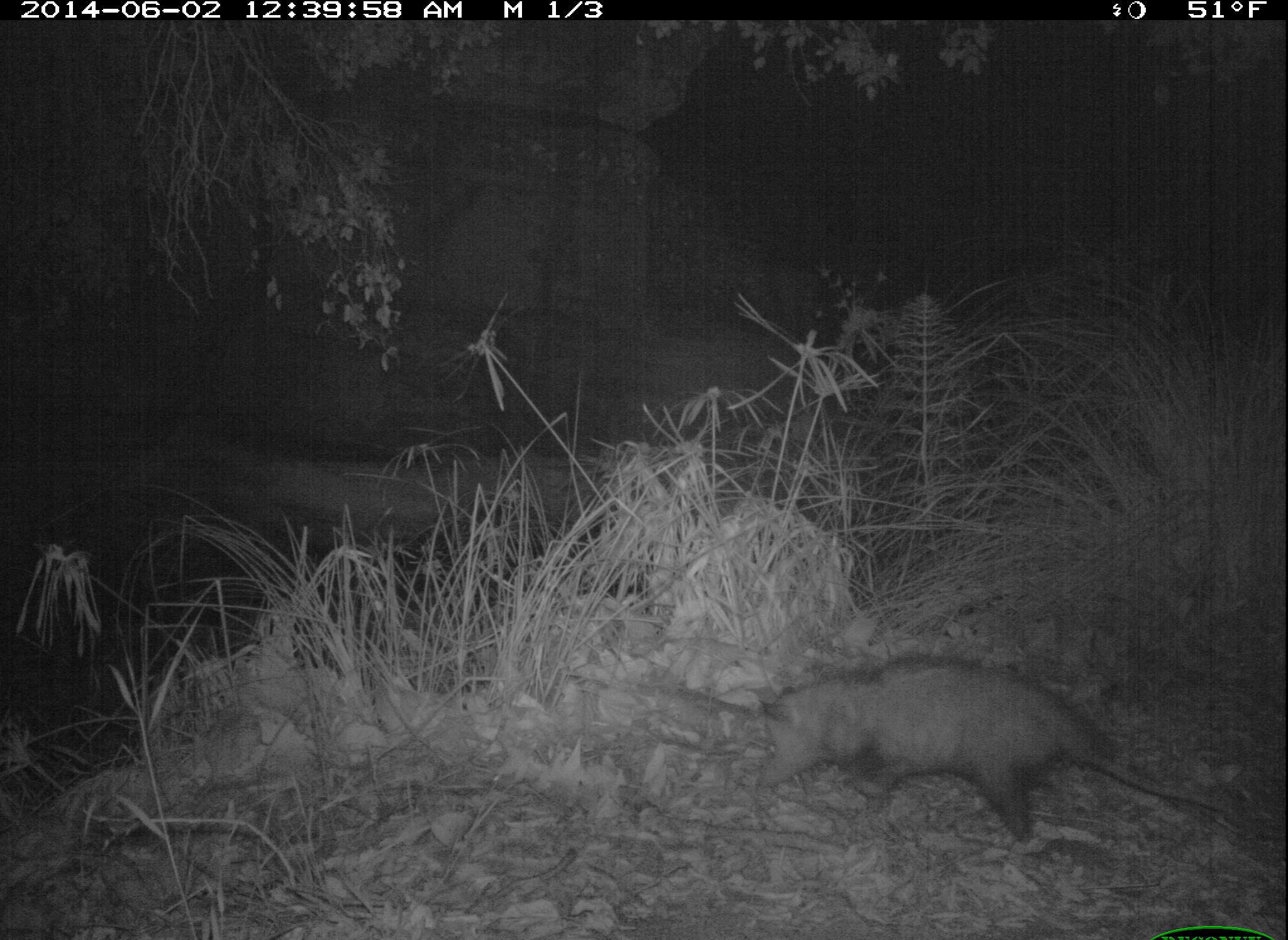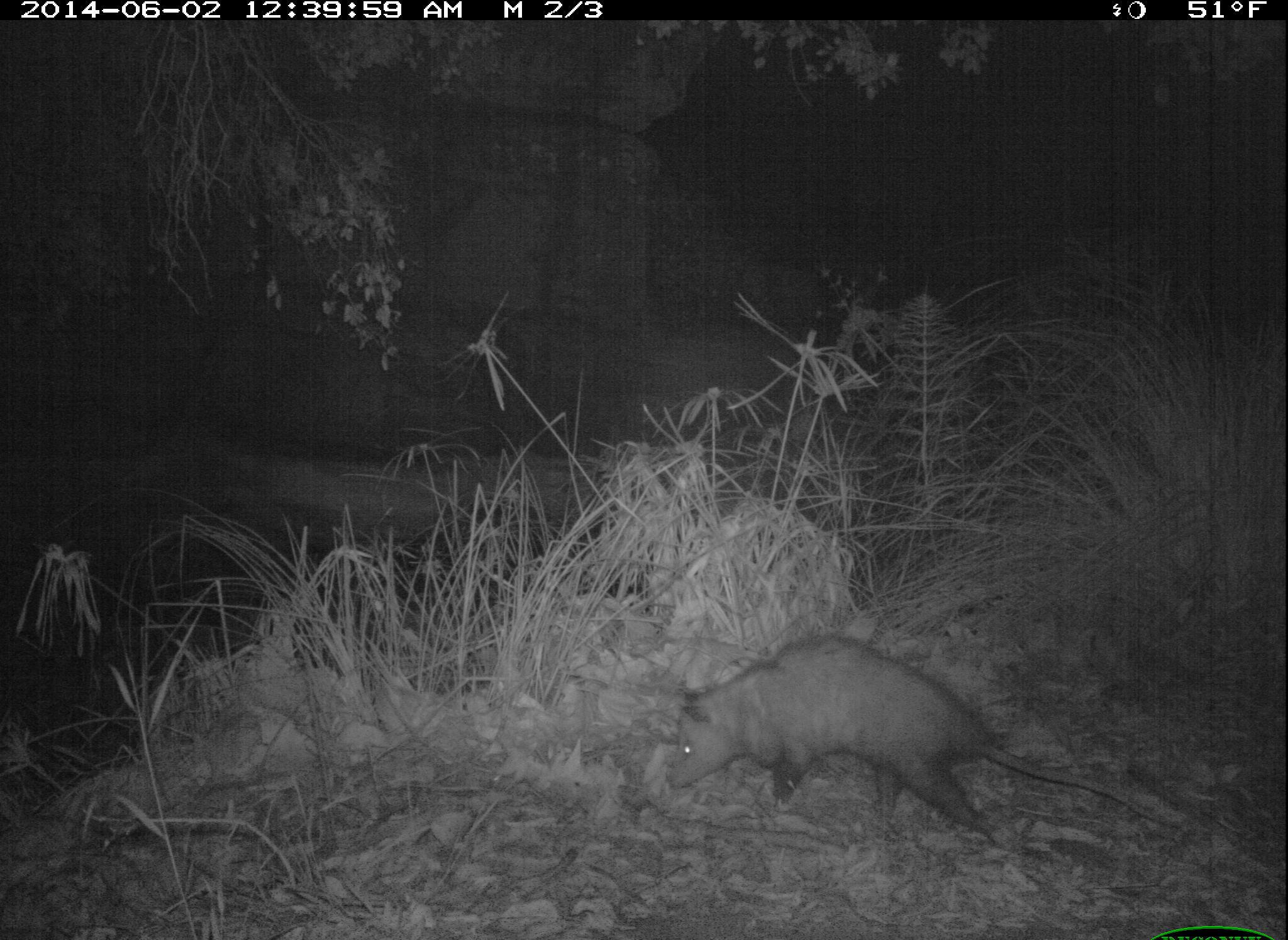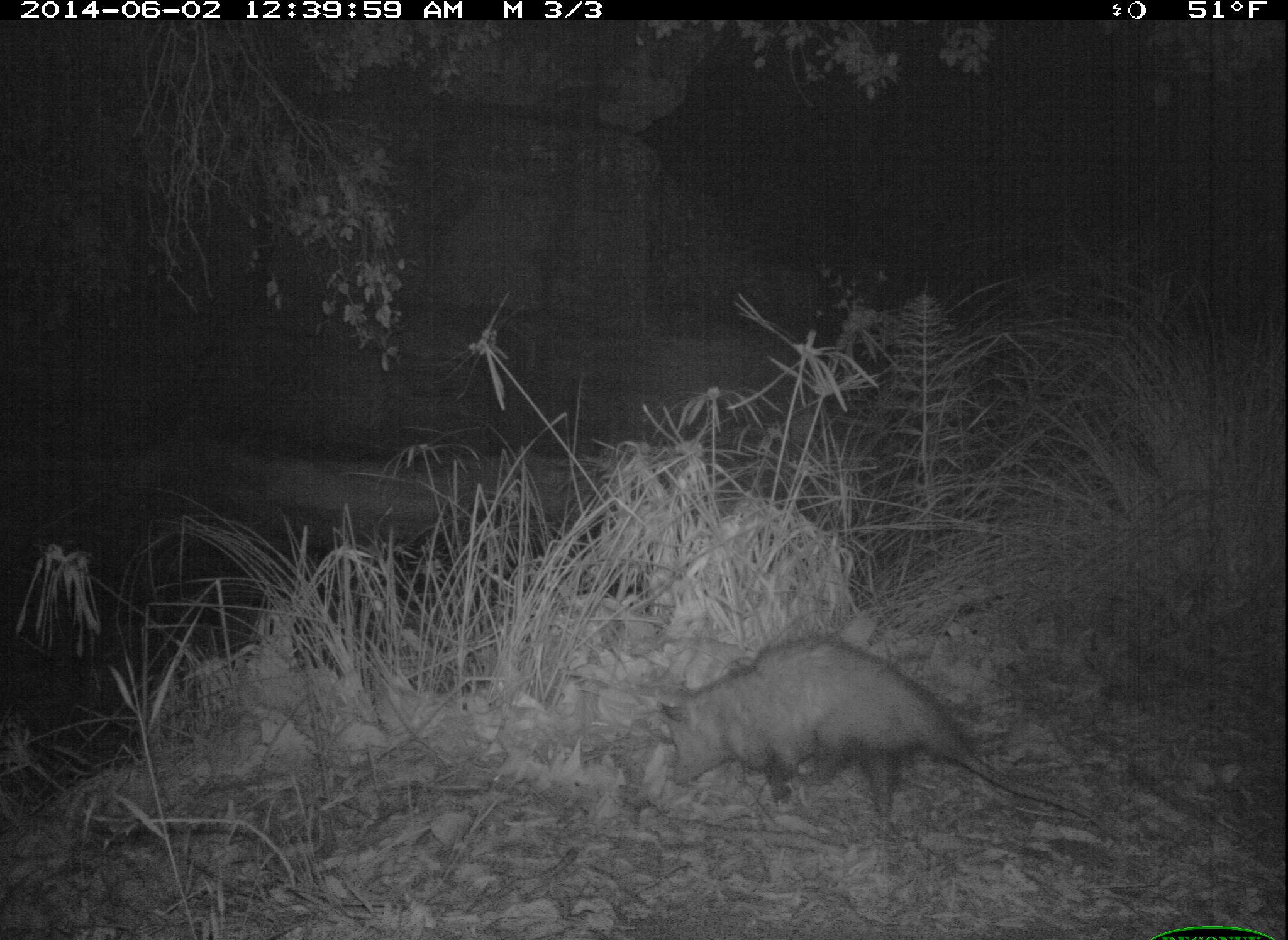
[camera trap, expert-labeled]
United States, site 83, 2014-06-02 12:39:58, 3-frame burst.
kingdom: Animalia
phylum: Chordata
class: Mammalia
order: Didelphimorphia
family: Didelphidae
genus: Didelphis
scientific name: Didelphis virginiana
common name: virginia opossum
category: opossum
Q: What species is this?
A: Opossum (virginia opossum) (Didelphis virginiana).